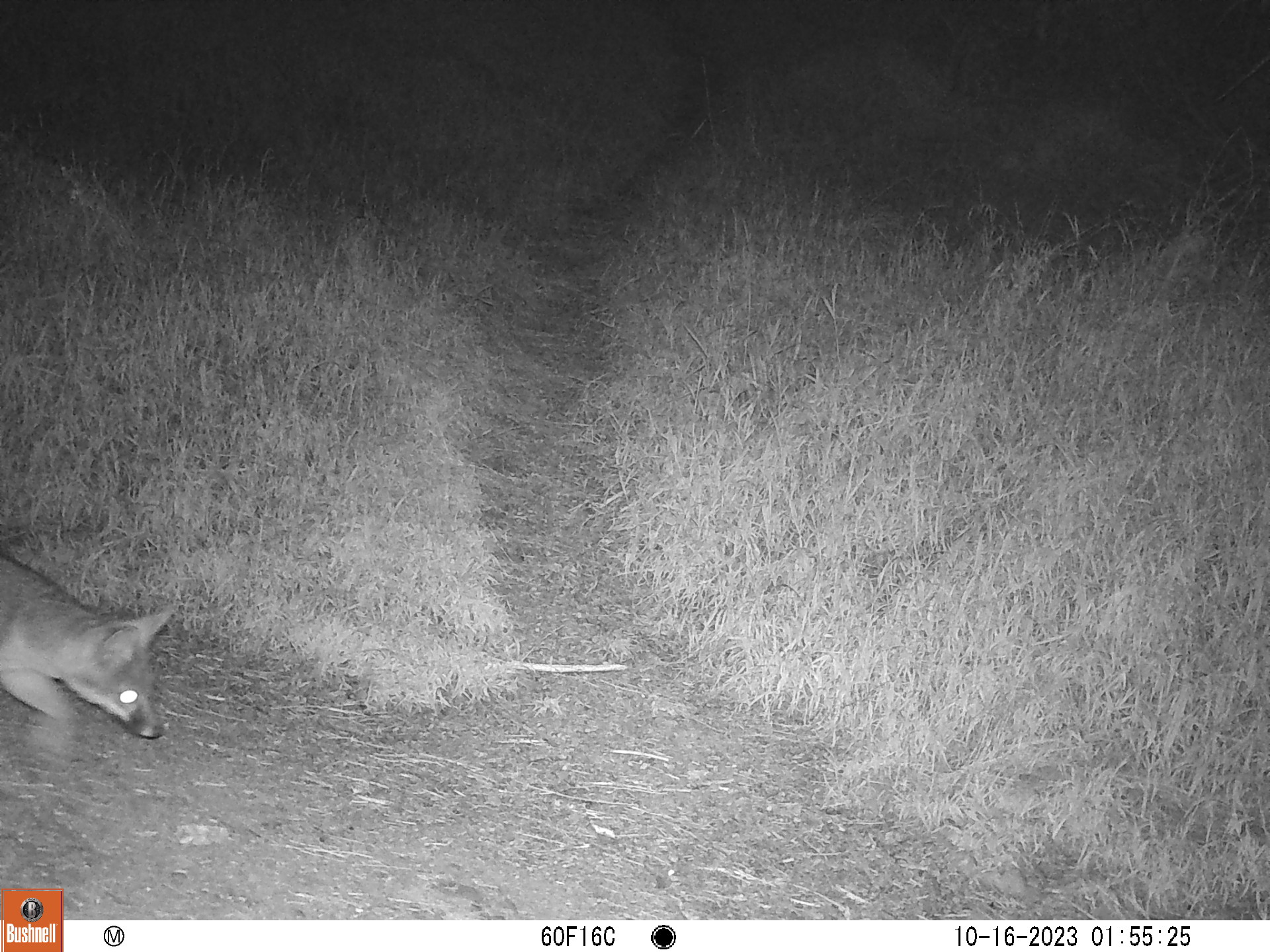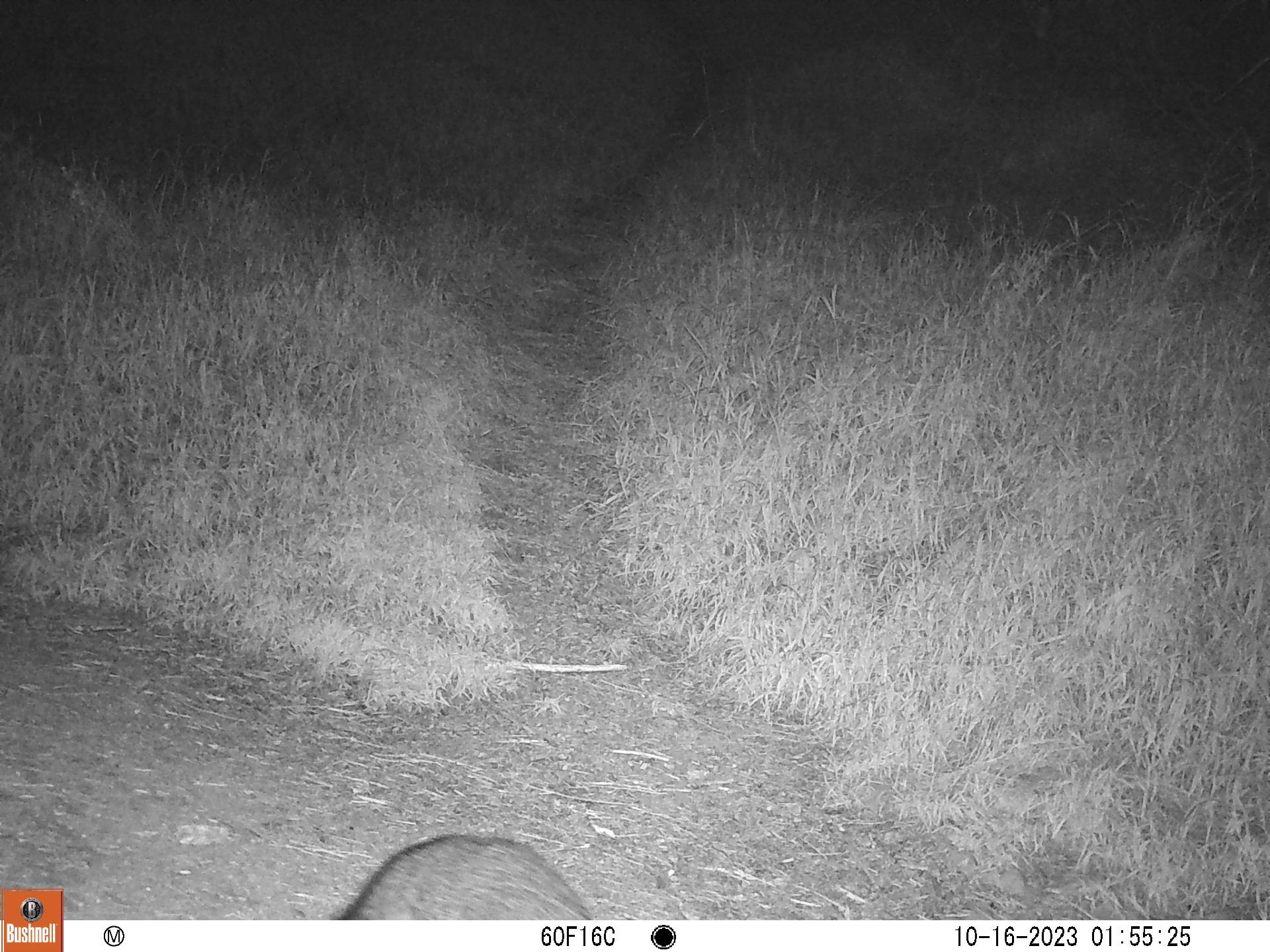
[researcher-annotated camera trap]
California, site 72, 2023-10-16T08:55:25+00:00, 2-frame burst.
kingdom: Animalia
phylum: Chordata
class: Mammalia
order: Carnivora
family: Canidae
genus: Urocyon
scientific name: Urocyon cinereoargenteus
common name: gray fox